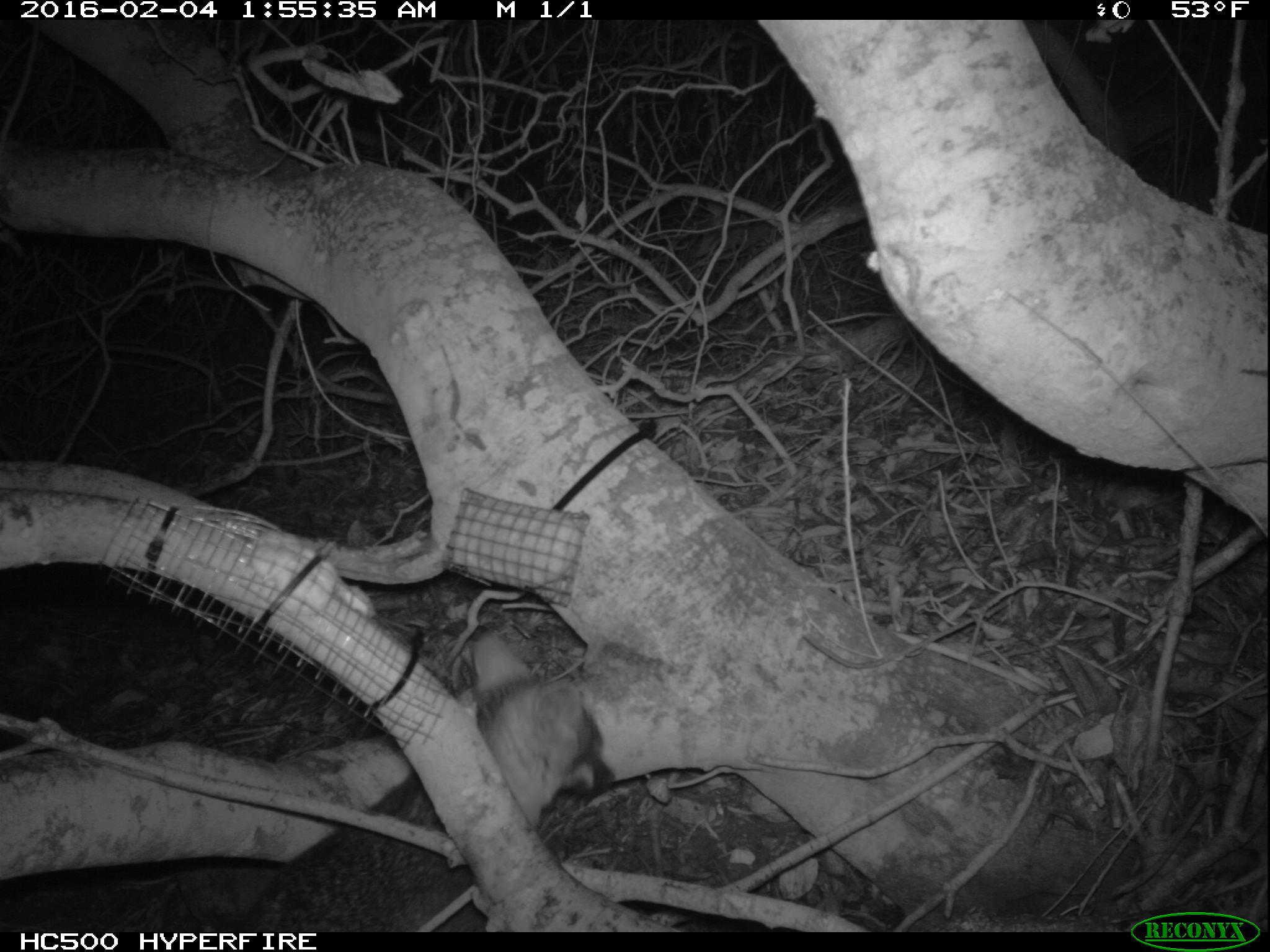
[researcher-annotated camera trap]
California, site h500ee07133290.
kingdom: Animalia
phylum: Chordata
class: Mammalia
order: Carnivora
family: Canidae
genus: Urocyon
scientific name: Urocyon littoralis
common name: island fox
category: fox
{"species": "fox (island fox) (Urocyon littoralis)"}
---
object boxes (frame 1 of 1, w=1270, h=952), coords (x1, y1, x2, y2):
fox: (222, 629, 611, 933)